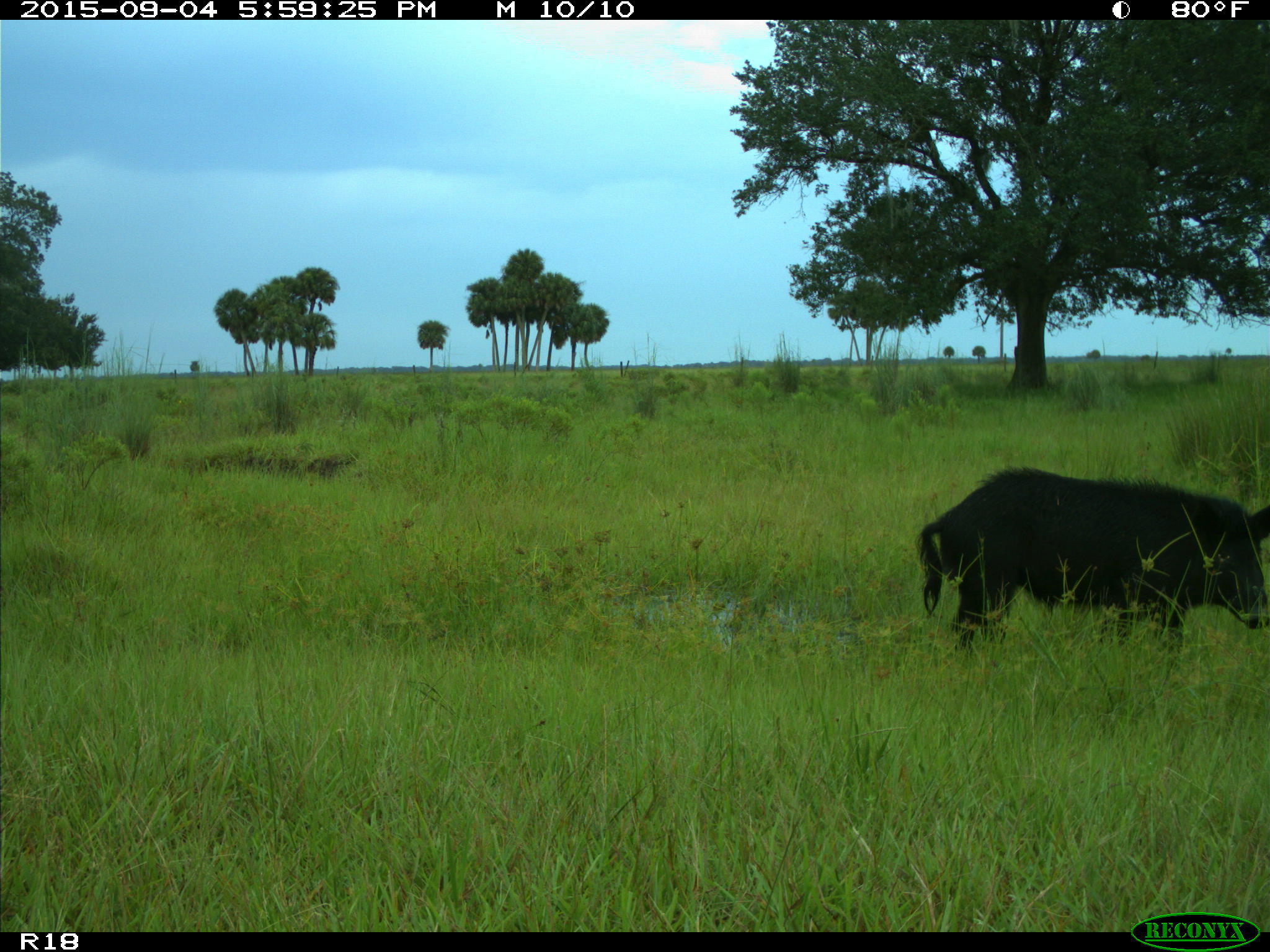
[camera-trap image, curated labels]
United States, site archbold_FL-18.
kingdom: Animalia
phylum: Chordata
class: Mammalia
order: Artiodactyla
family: Suidae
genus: Sus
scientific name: Sus scrofa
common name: wild boar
Sus scrofa (wild boar).